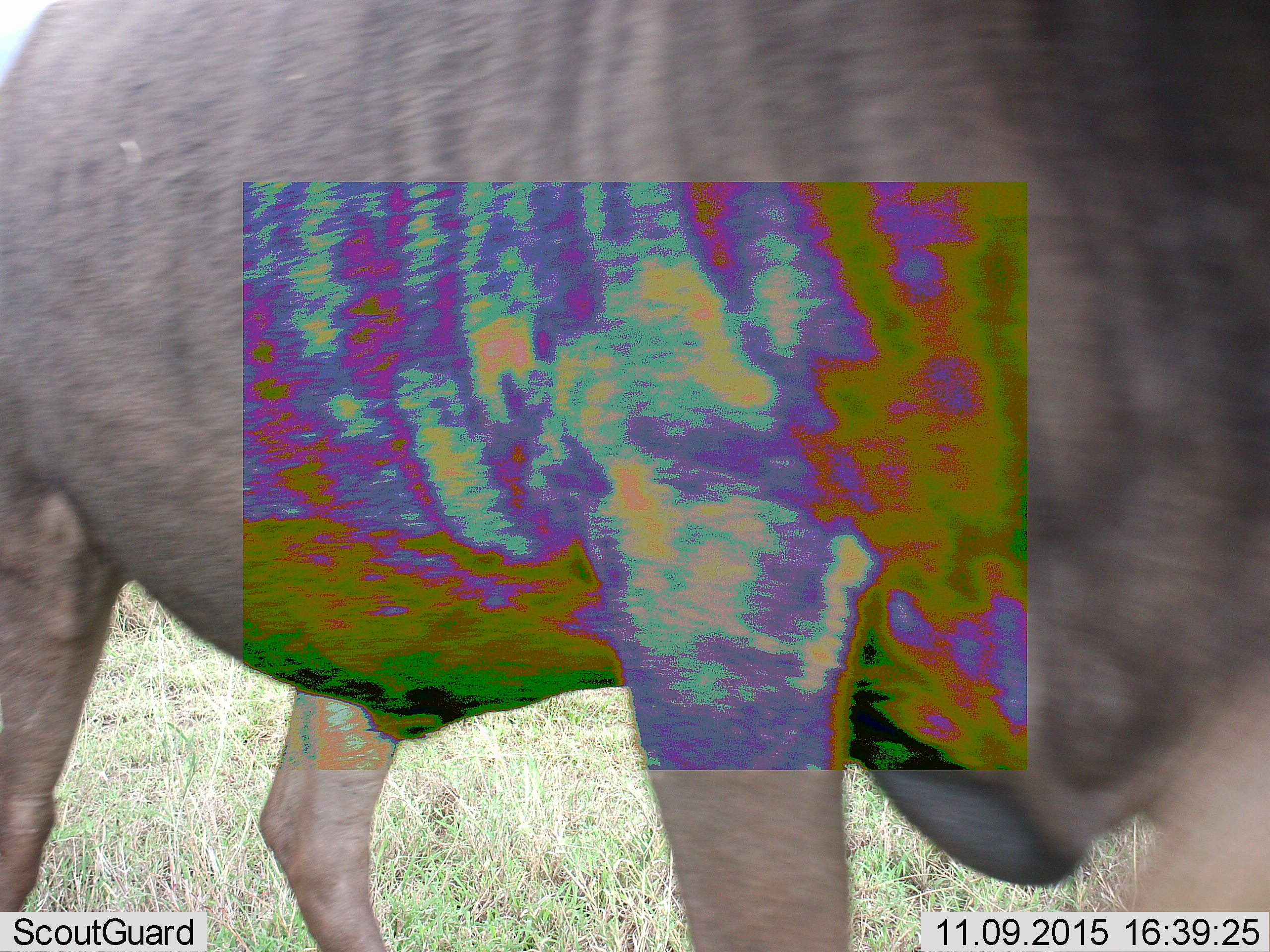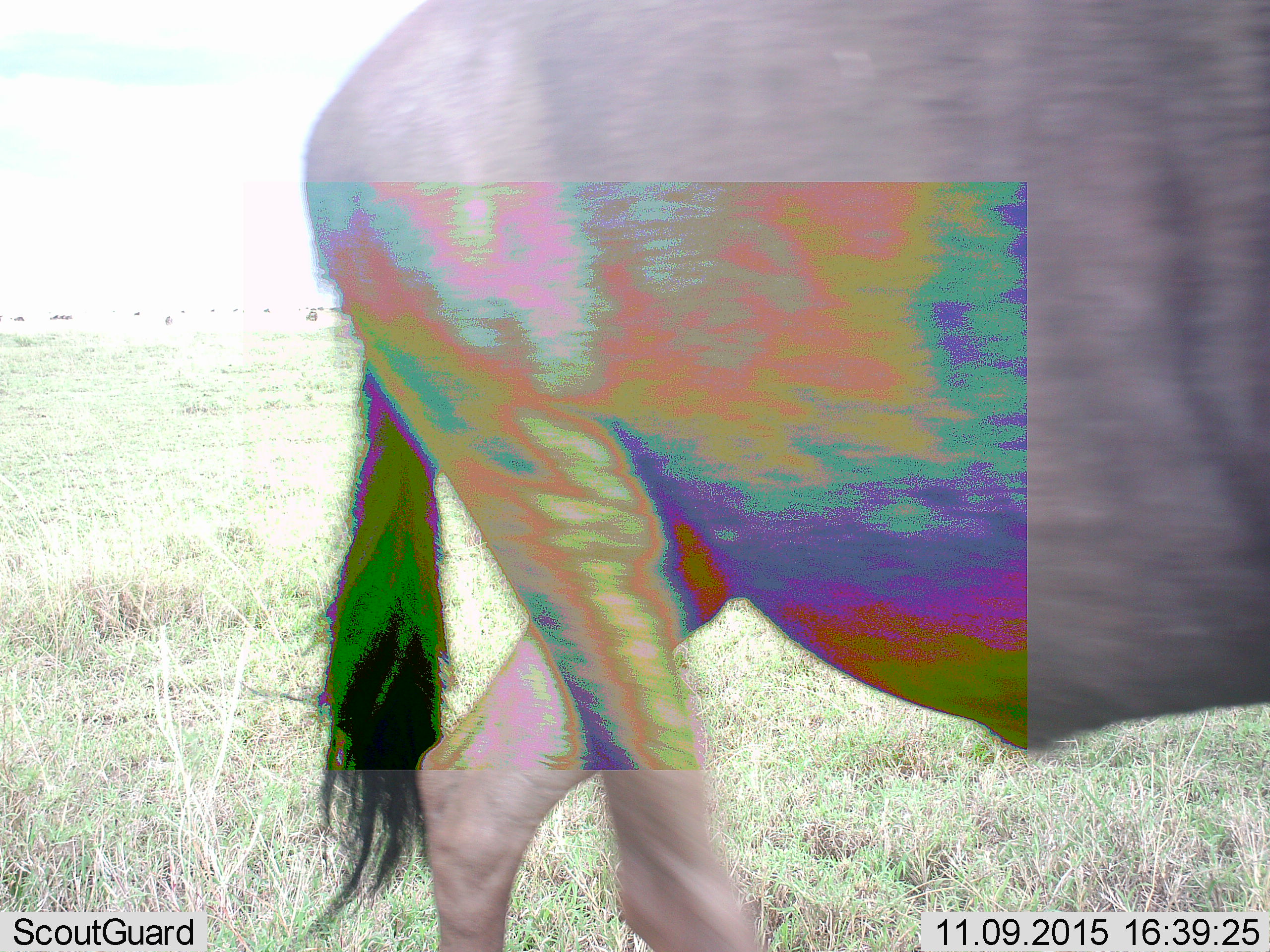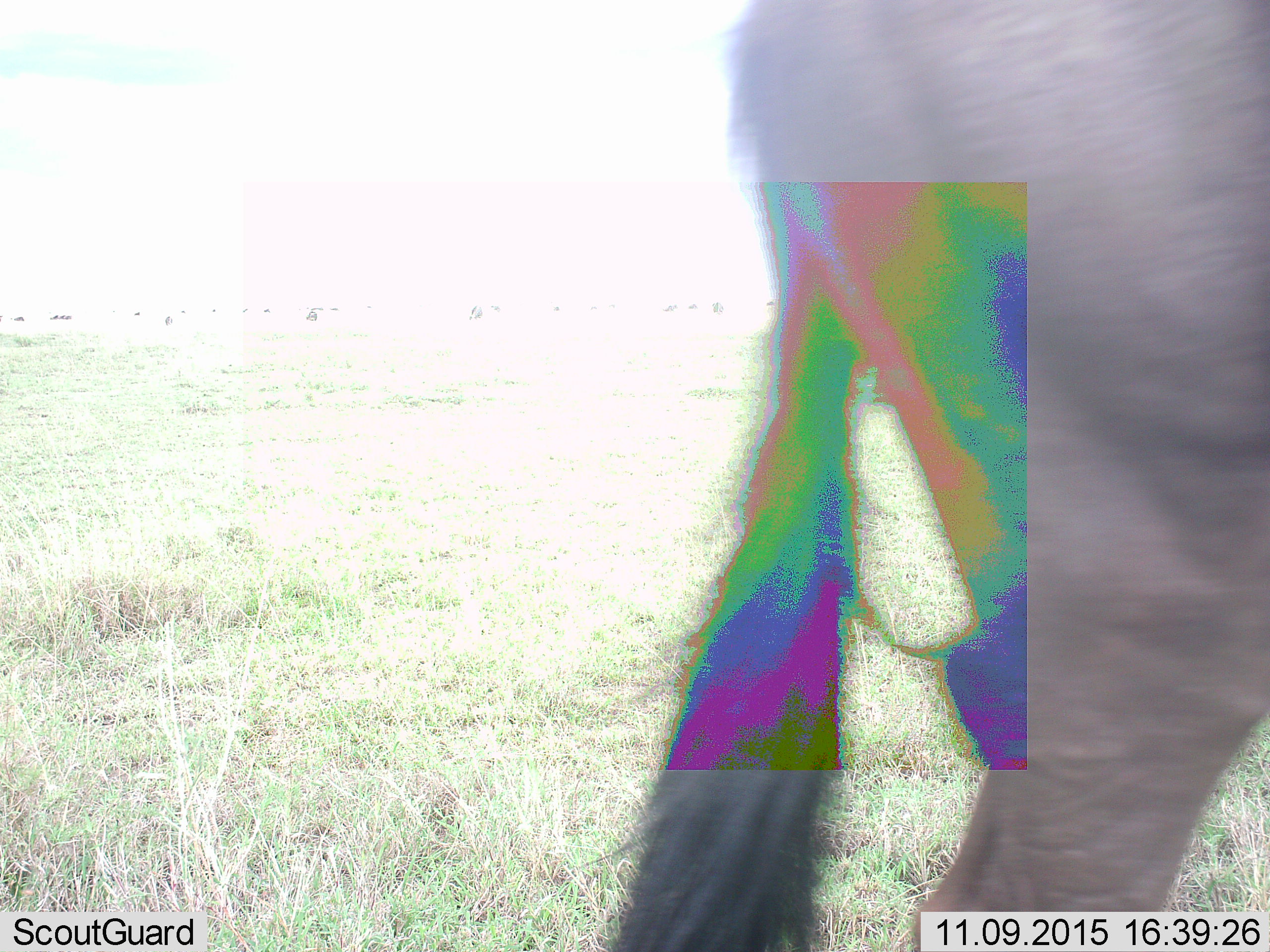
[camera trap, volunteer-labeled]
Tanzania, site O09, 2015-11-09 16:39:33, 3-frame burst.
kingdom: Animalia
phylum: Chordata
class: Mammalia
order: Artiodactyla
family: Bovidae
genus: Connochaetes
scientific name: Connochaetes taurinus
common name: blue wildebeest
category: wildebeest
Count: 1.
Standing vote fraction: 14%.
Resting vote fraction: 0%.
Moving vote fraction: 100%.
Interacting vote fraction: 0%.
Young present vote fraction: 0%.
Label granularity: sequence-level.